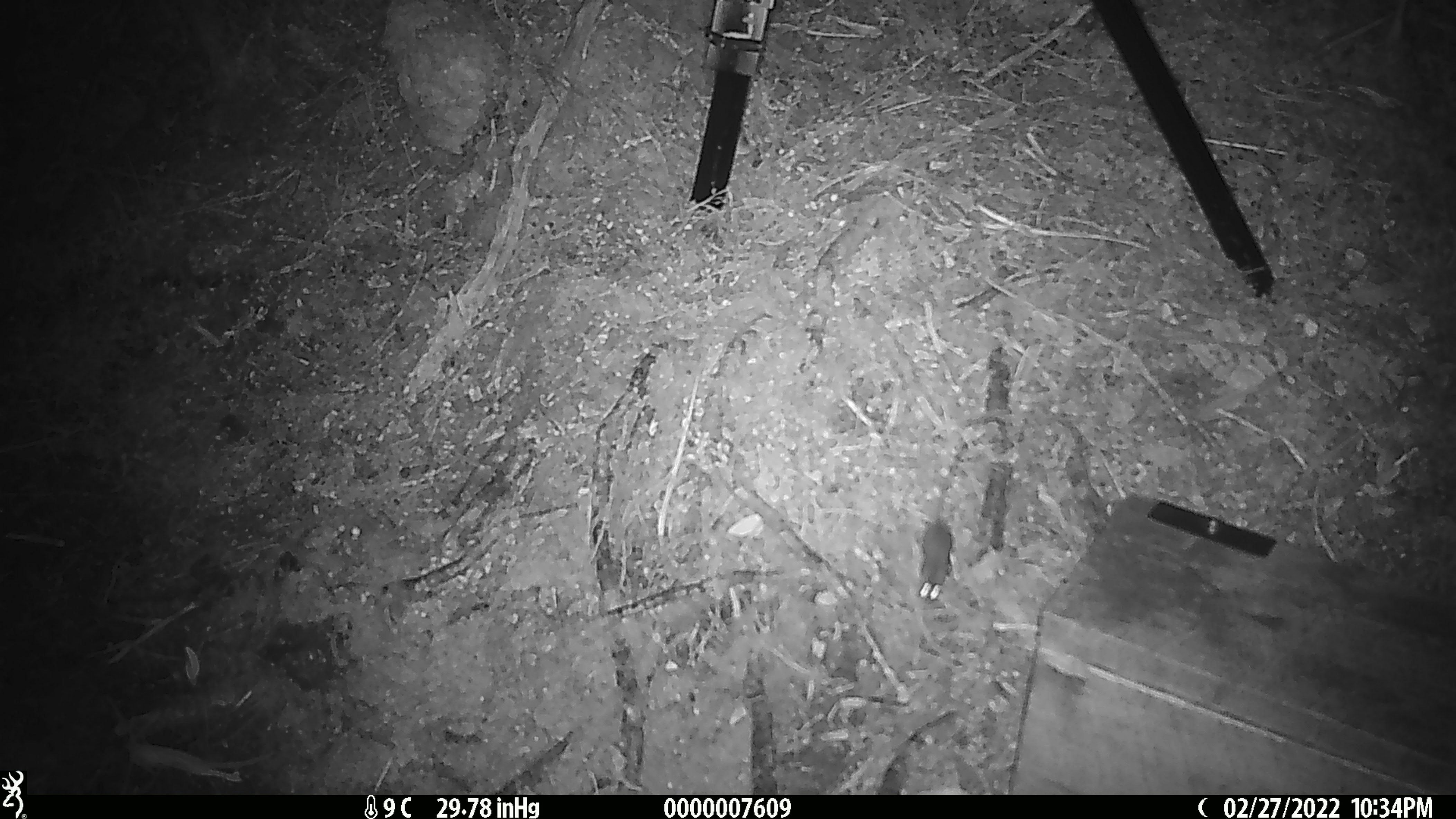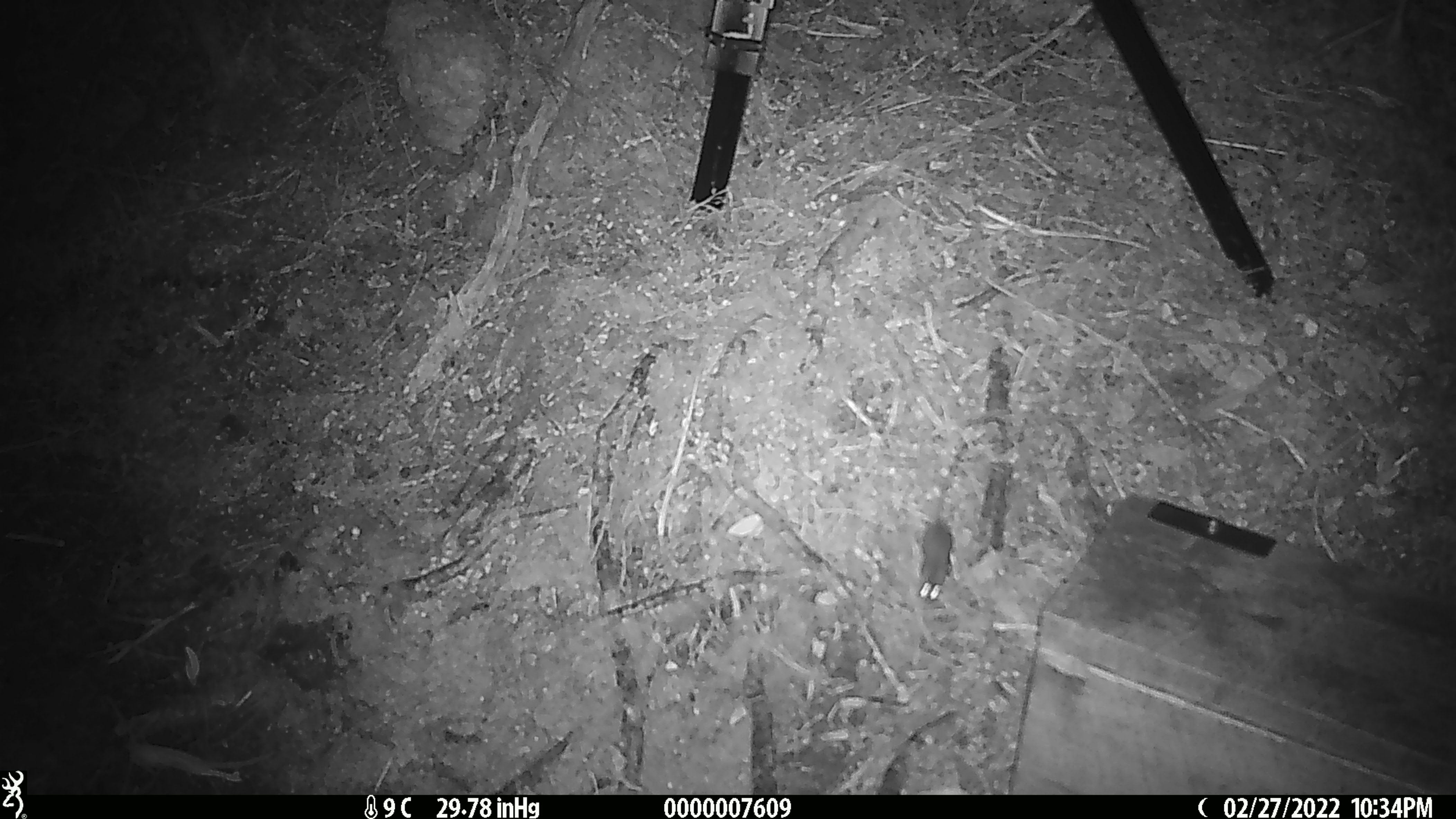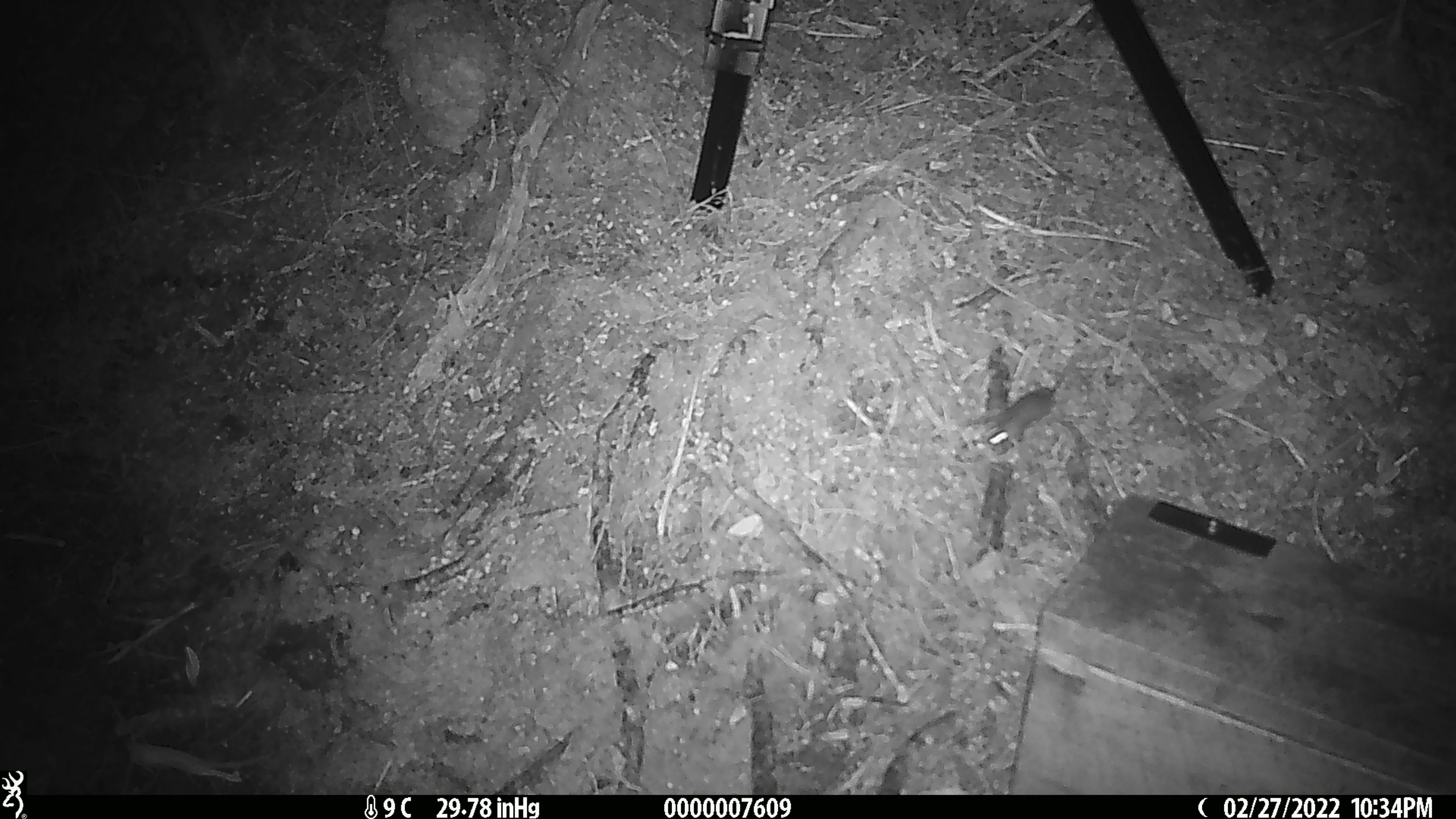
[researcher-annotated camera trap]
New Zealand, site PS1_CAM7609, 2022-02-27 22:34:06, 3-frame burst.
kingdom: Animalia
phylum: Chordata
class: Mammalia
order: Rodentia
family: Muridae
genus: Mus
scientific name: Mus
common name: mouse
Mouse (Mus).